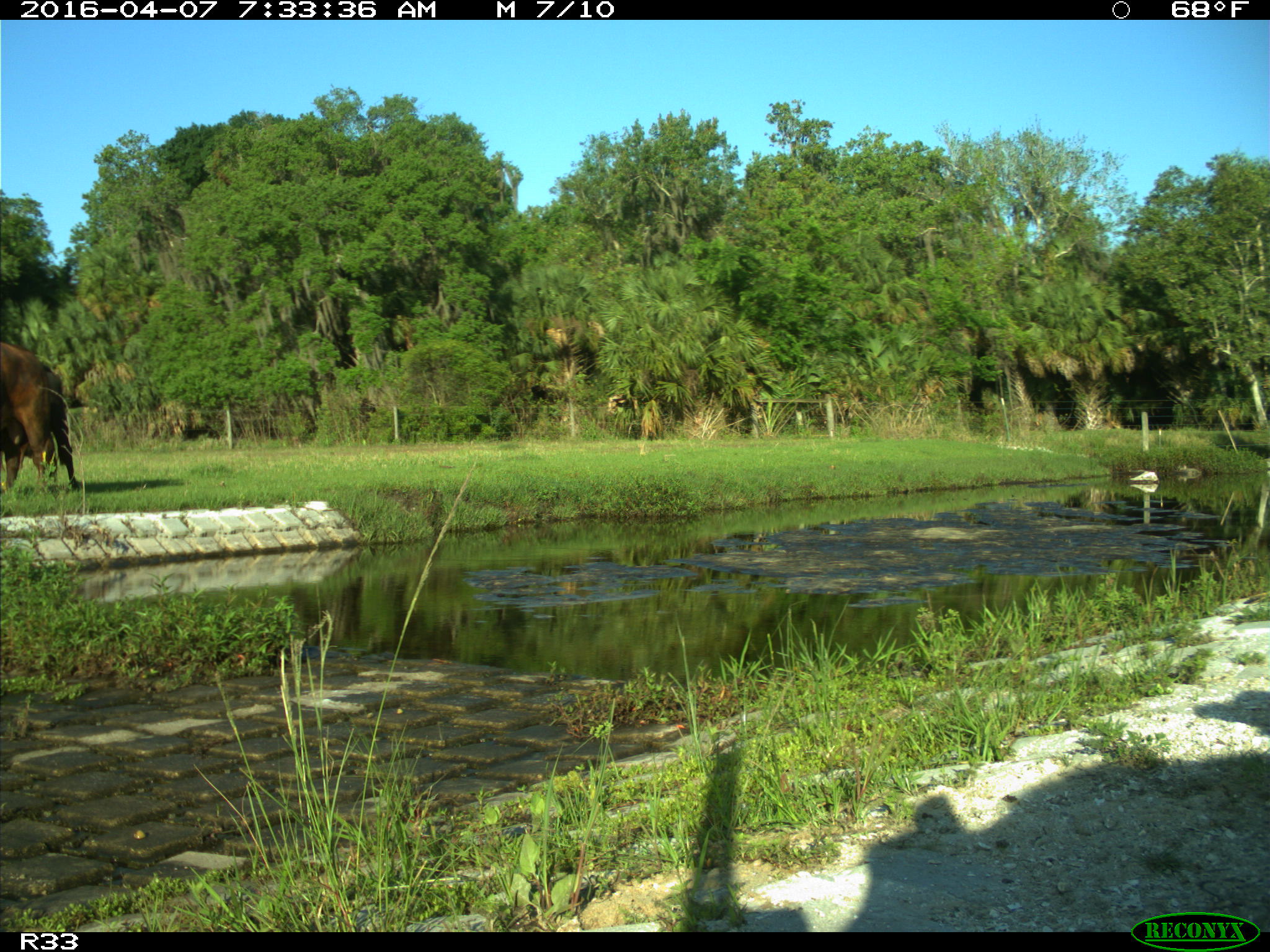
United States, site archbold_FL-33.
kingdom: Animalia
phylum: Chordata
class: Mammalia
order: Artiodactyla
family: Bovidae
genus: Bos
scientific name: Bos taurus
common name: domestic cow